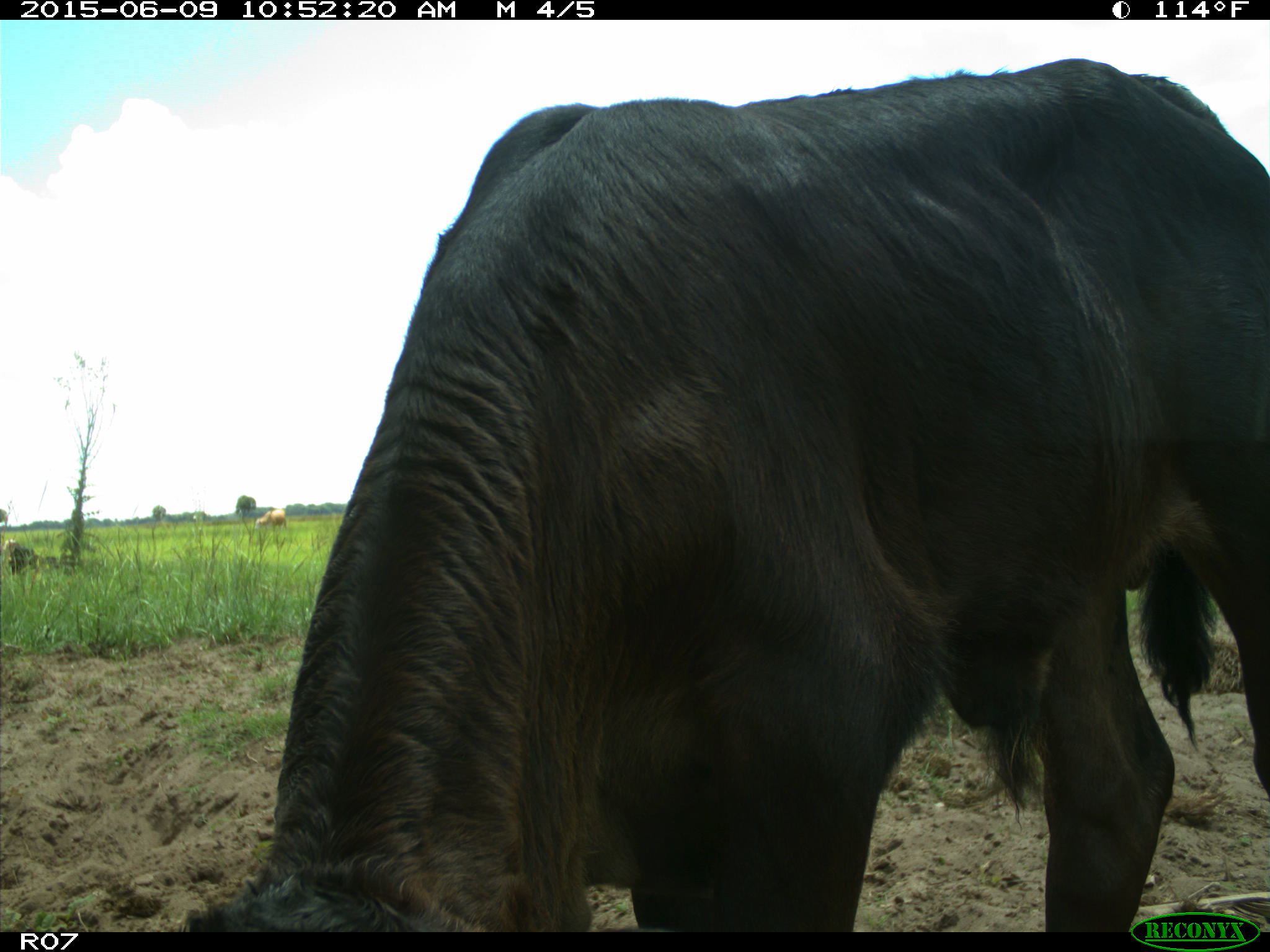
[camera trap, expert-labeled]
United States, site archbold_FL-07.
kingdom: Animalia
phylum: Chordata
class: Mammalia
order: Artiodactyla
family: Bovidae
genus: Bos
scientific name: Bos taurus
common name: domestic cow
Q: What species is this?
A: Bos taurus (domestic cow).